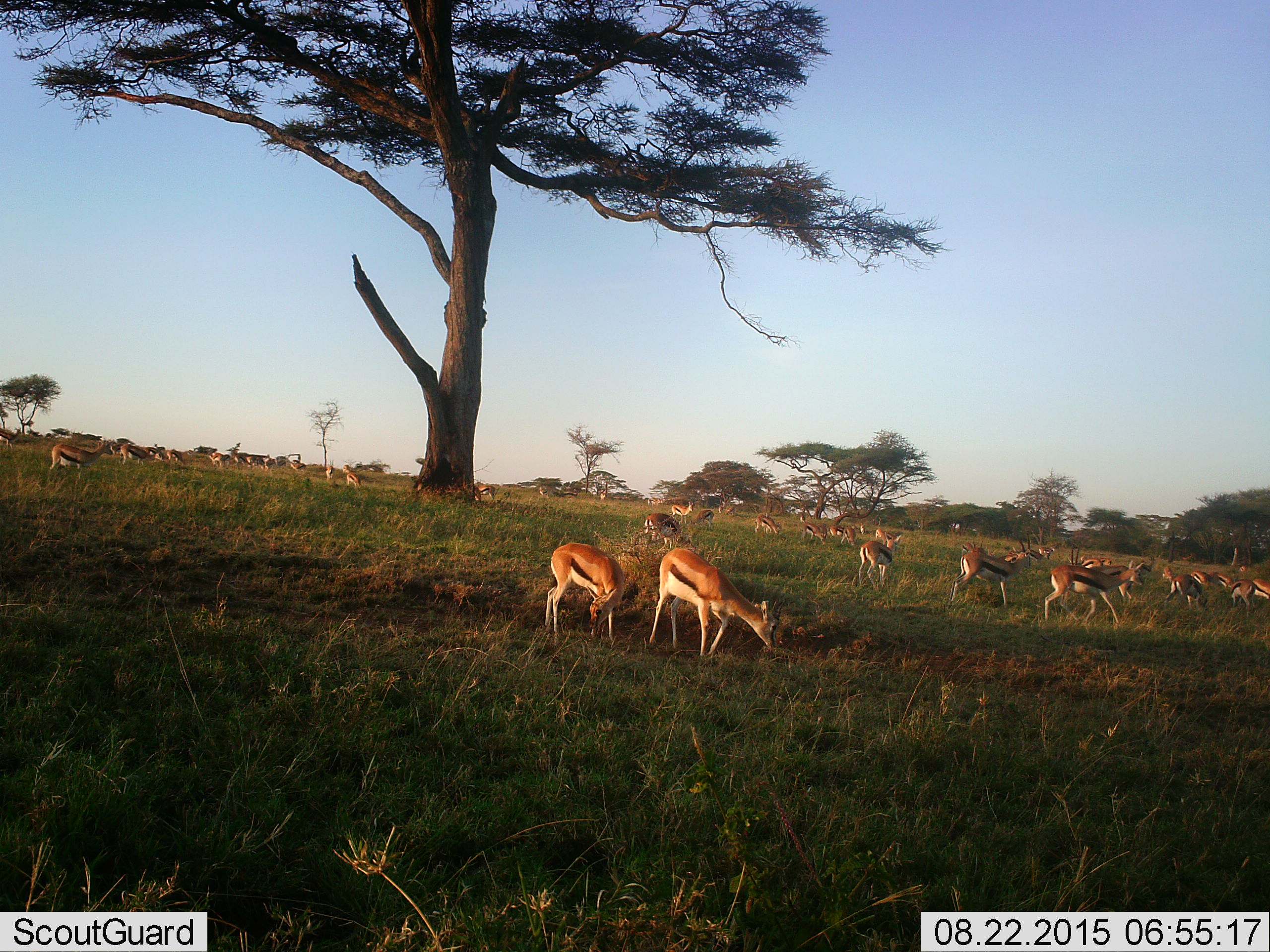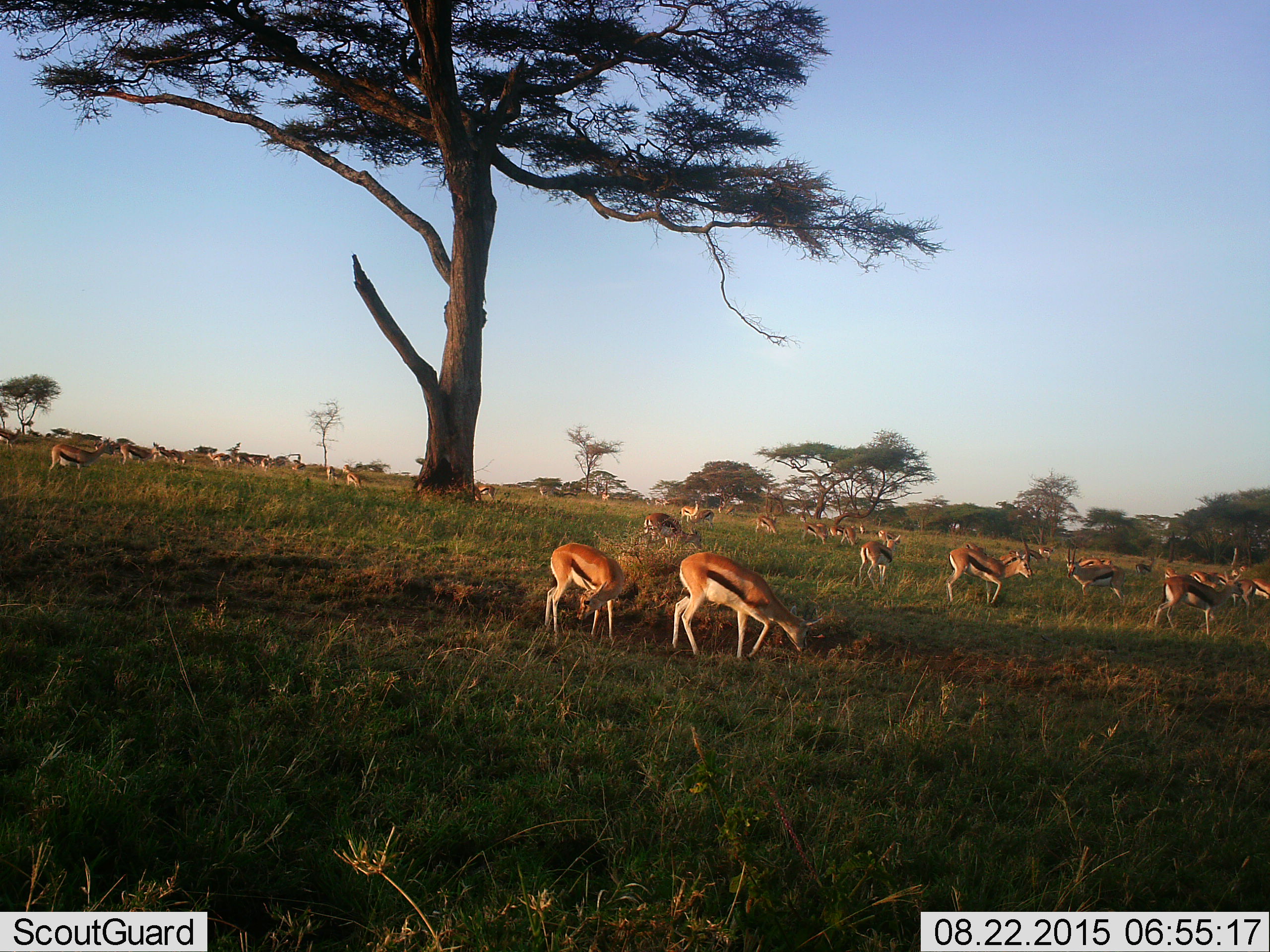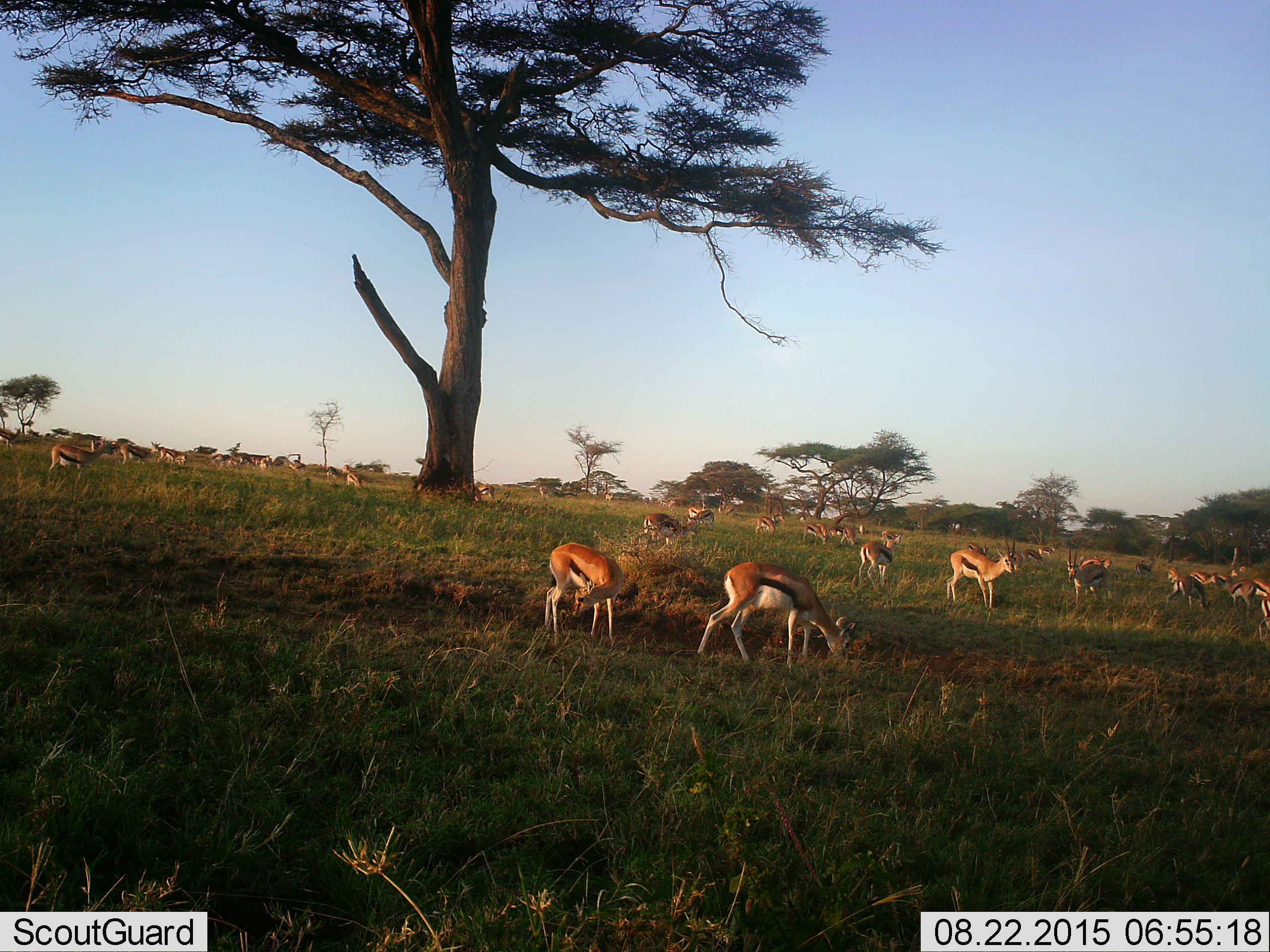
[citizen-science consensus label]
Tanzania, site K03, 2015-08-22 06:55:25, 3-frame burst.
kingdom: Animalia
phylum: Chordata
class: Mammalia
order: Artiodactyla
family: Bovidae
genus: Eudorcas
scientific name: Eudorcas thomsonii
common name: thomson's gazelle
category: gazellethomsons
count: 11-50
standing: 78%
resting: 0%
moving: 89%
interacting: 11%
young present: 22%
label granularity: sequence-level